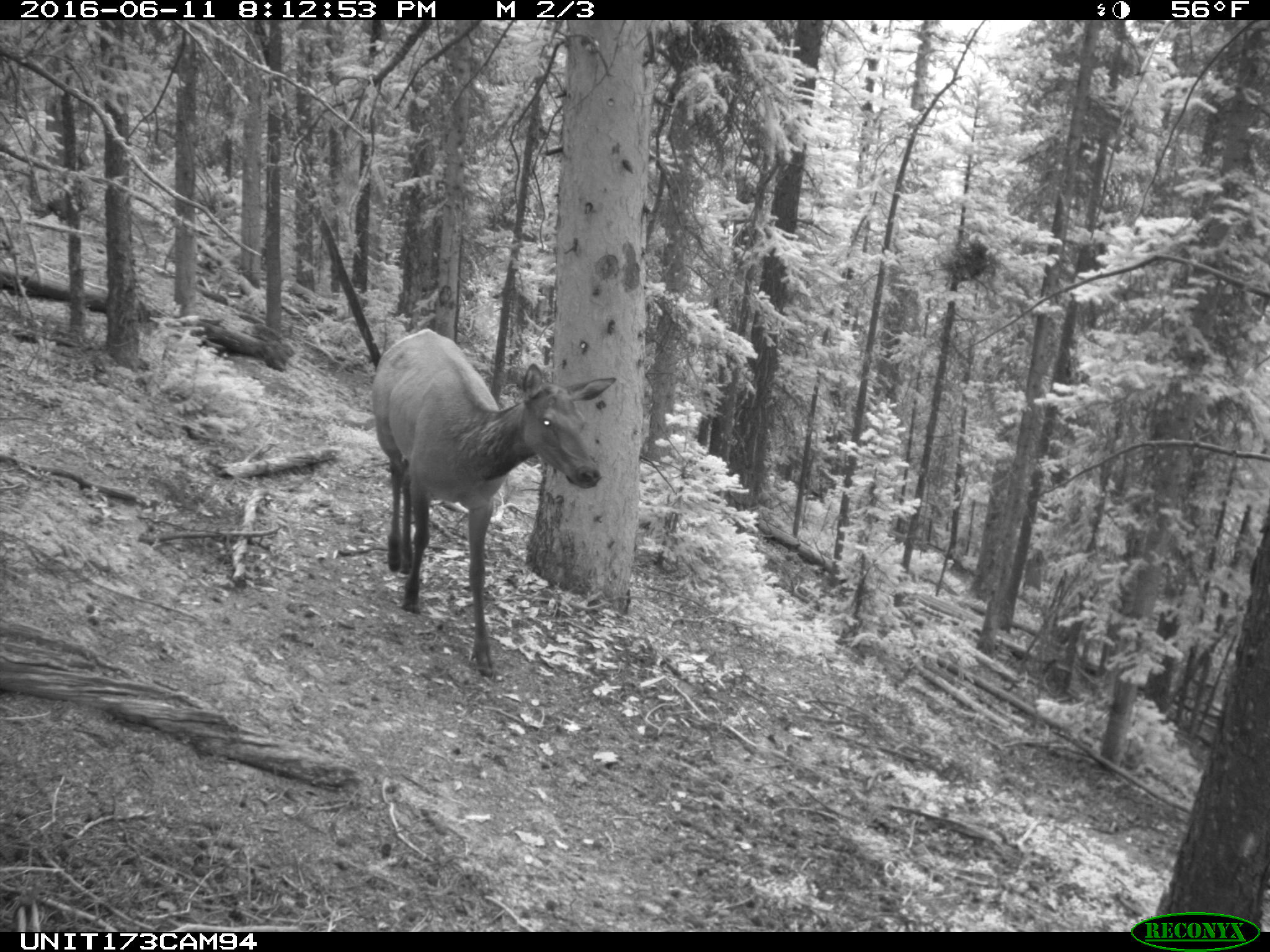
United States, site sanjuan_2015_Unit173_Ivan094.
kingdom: Animalia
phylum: Chordata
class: Mammalia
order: Artiodactyla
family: Cervidae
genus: Cervus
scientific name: Cervus elaphus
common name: red deer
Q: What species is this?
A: Cervus elaphus (red deer).